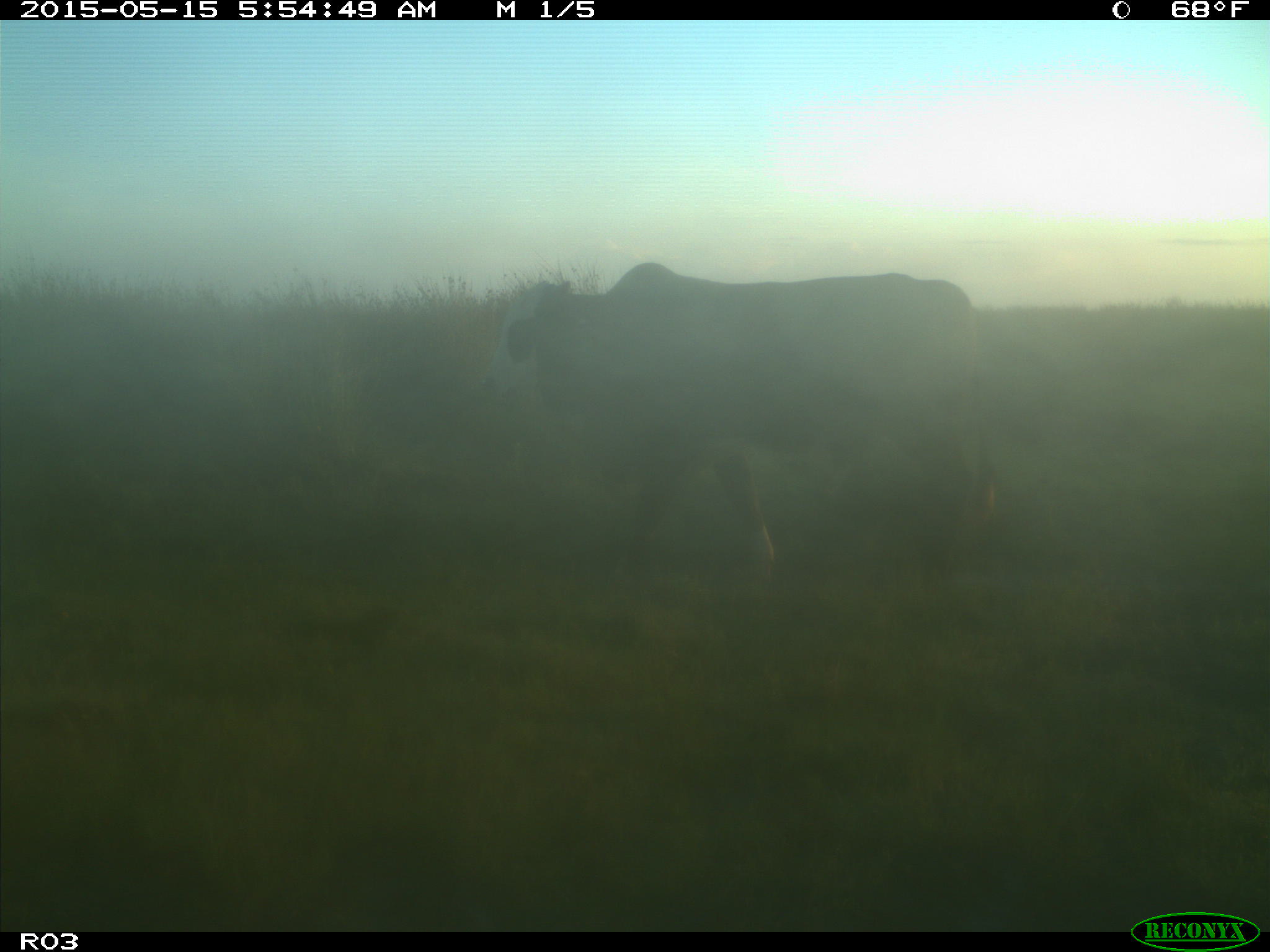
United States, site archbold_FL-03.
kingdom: Animalia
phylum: Chordata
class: Mammalia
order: Artiodactyla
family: Bovidae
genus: Bos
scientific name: Bos taurus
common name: domestic cow